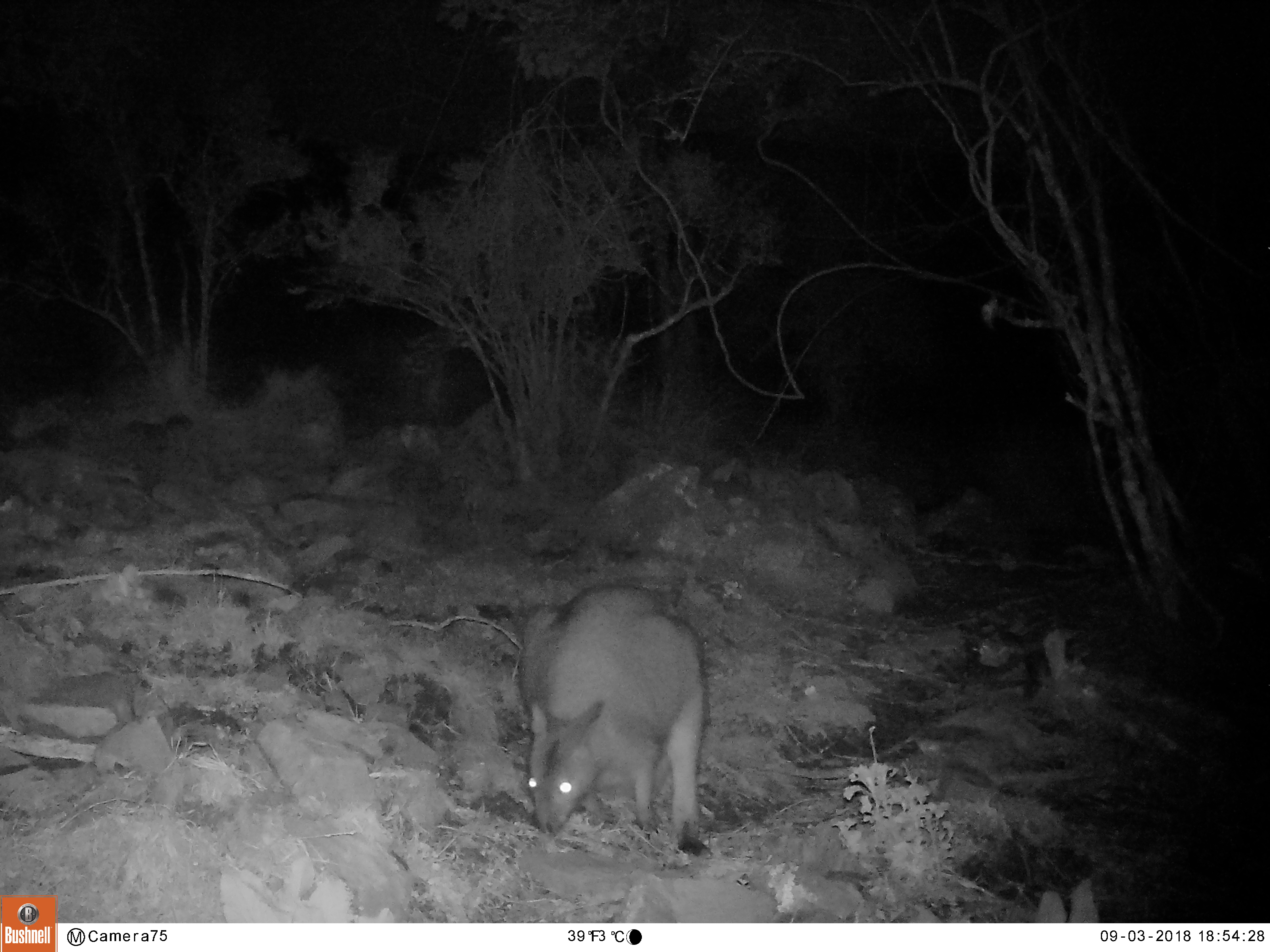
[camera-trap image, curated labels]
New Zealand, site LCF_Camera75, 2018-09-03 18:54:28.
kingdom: Animalia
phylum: Chordata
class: Mammalia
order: Diprotodontia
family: Macropodidae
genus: Notamacropus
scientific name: Notamacropus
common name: wallaby